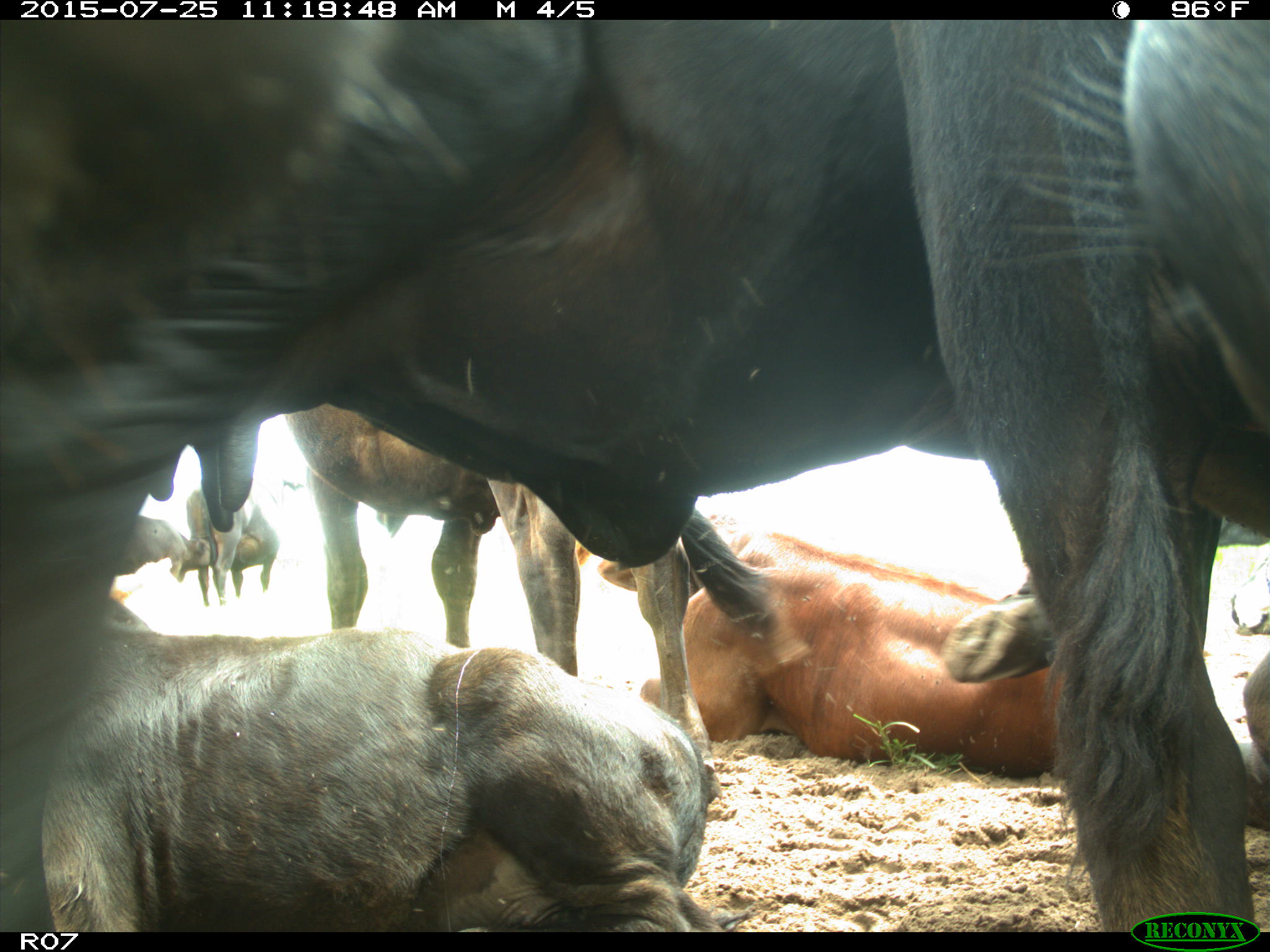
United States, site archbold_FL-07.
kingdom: Animalia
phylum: Chordata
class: Mammalia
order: Artiodactyla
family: Bovidae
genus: Bos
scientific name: Bos taurus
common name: domestic cow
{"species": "Bos taurus (domestic cow)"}